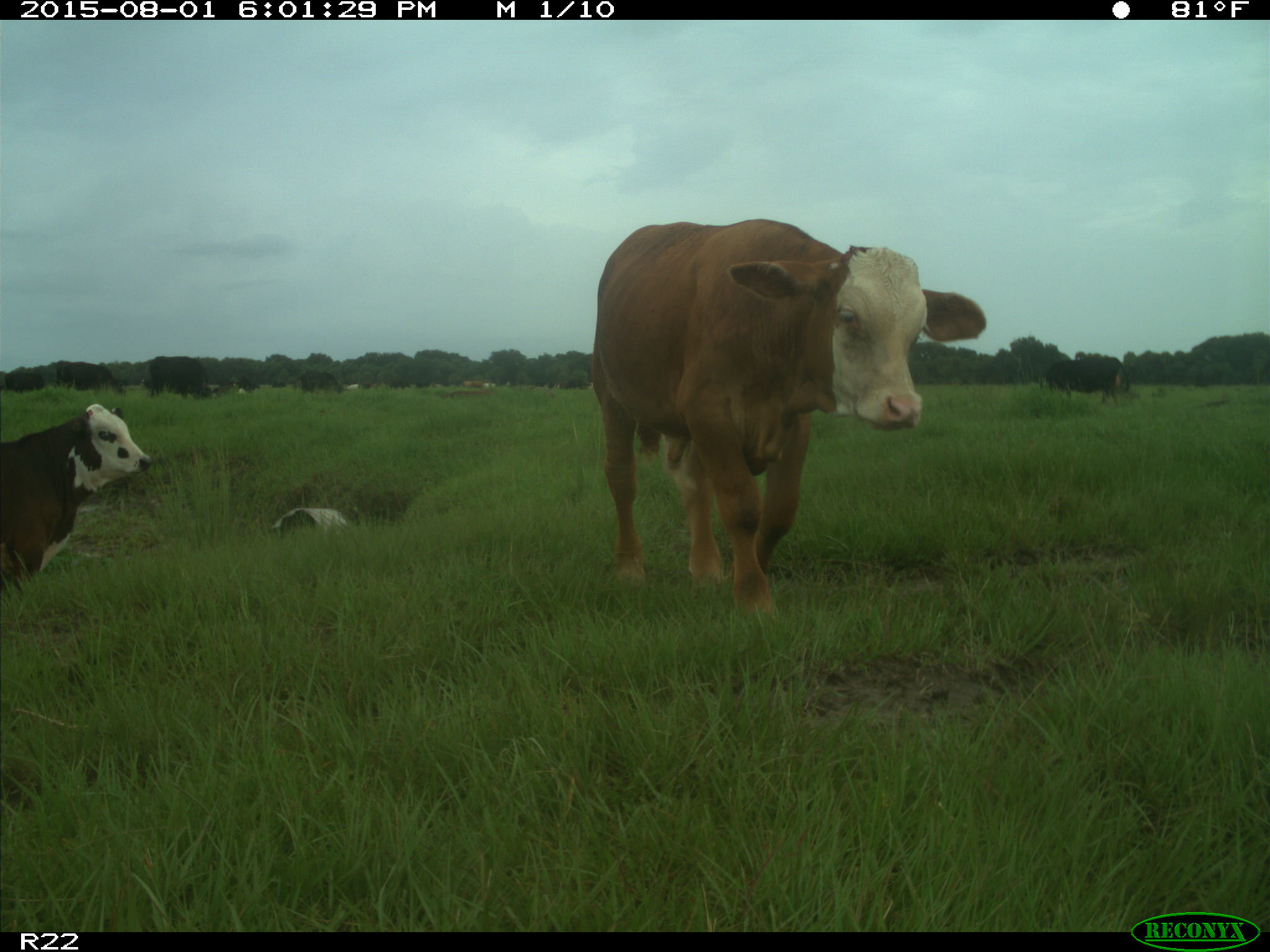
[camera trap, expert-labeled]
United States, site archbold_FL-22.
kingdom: Animalia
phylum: Chordata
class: Mammalia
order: Artiodactyla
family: Bovidae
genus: Bos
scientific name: Bos taurus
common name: domestic cow